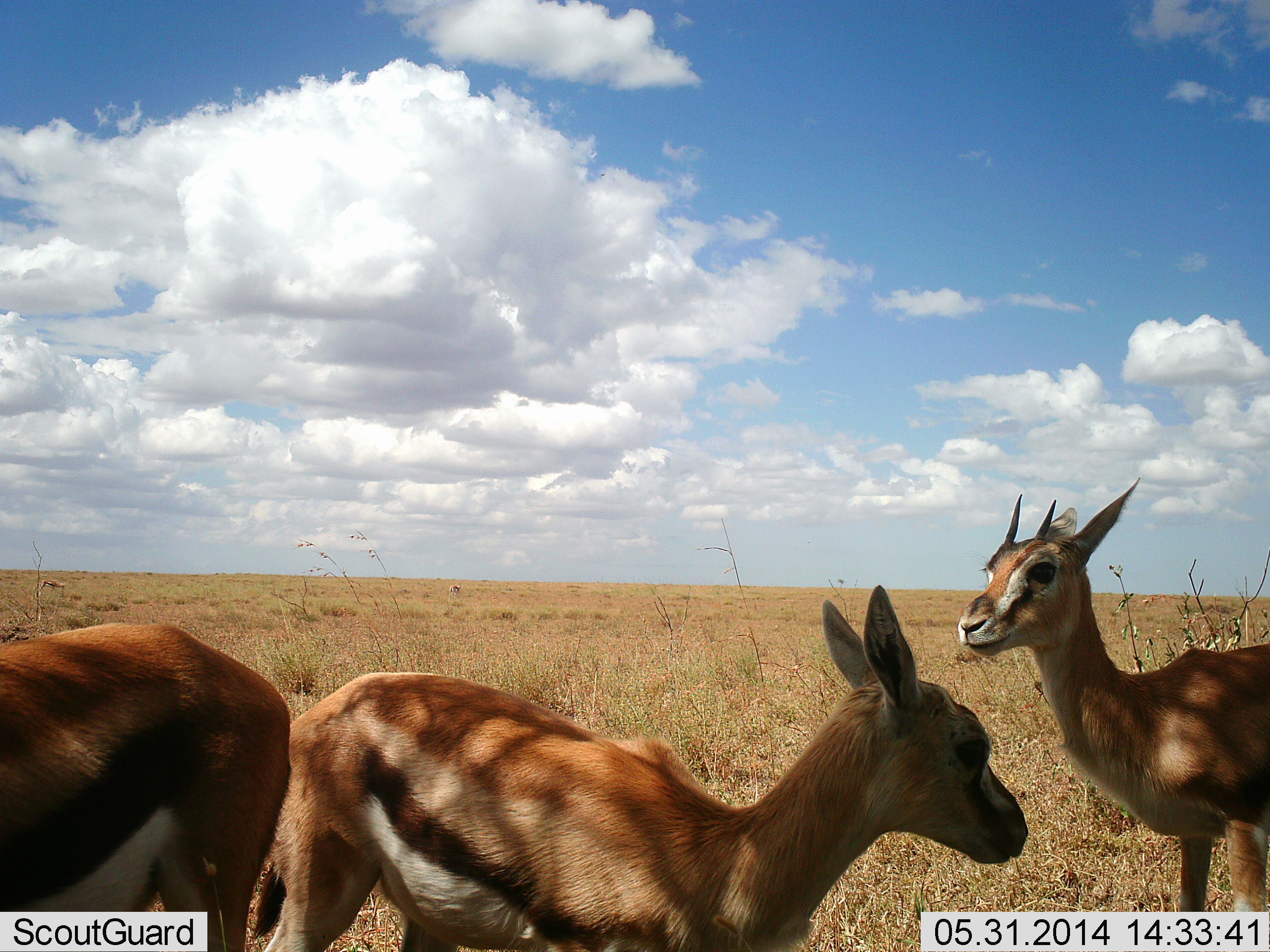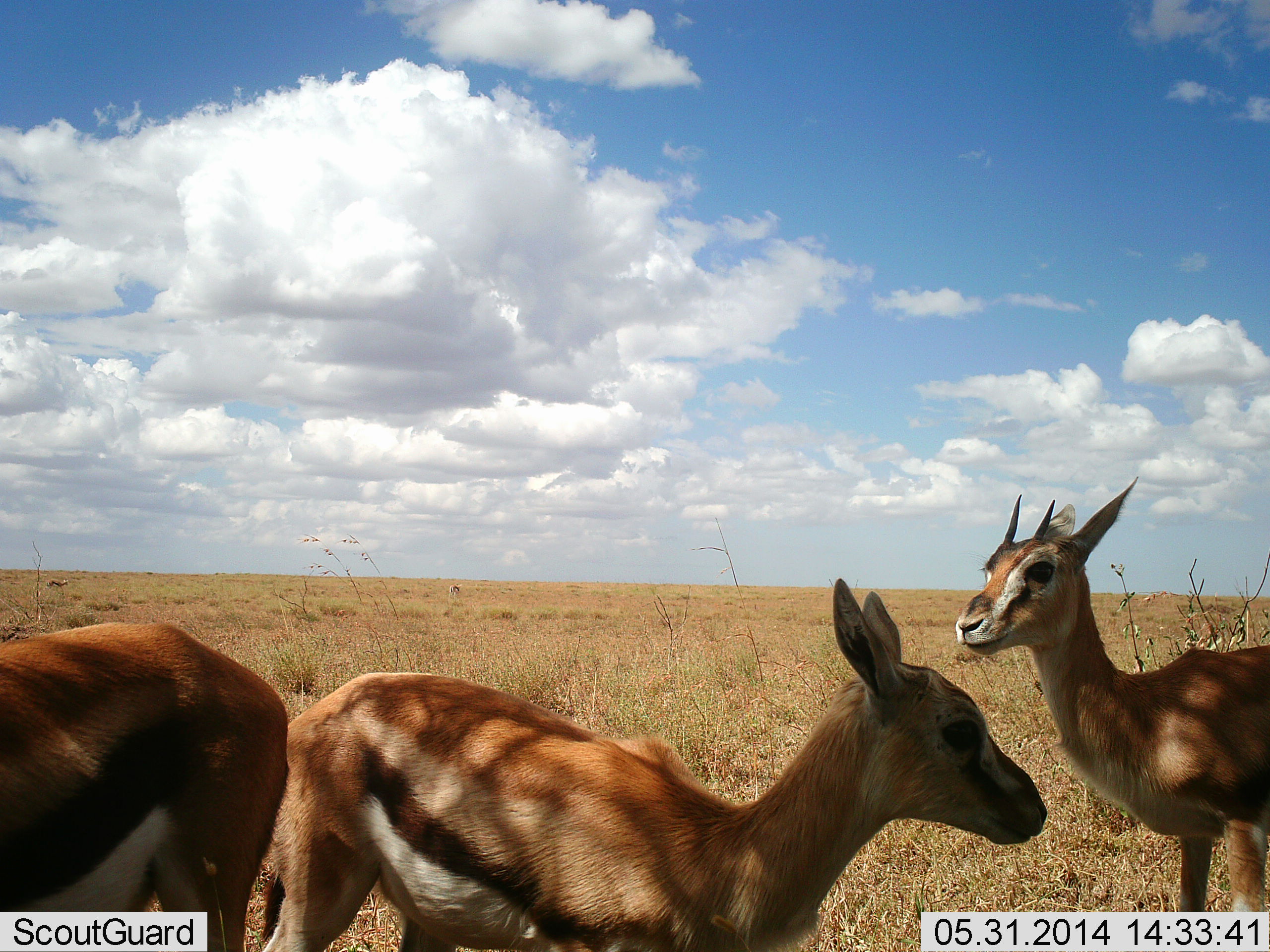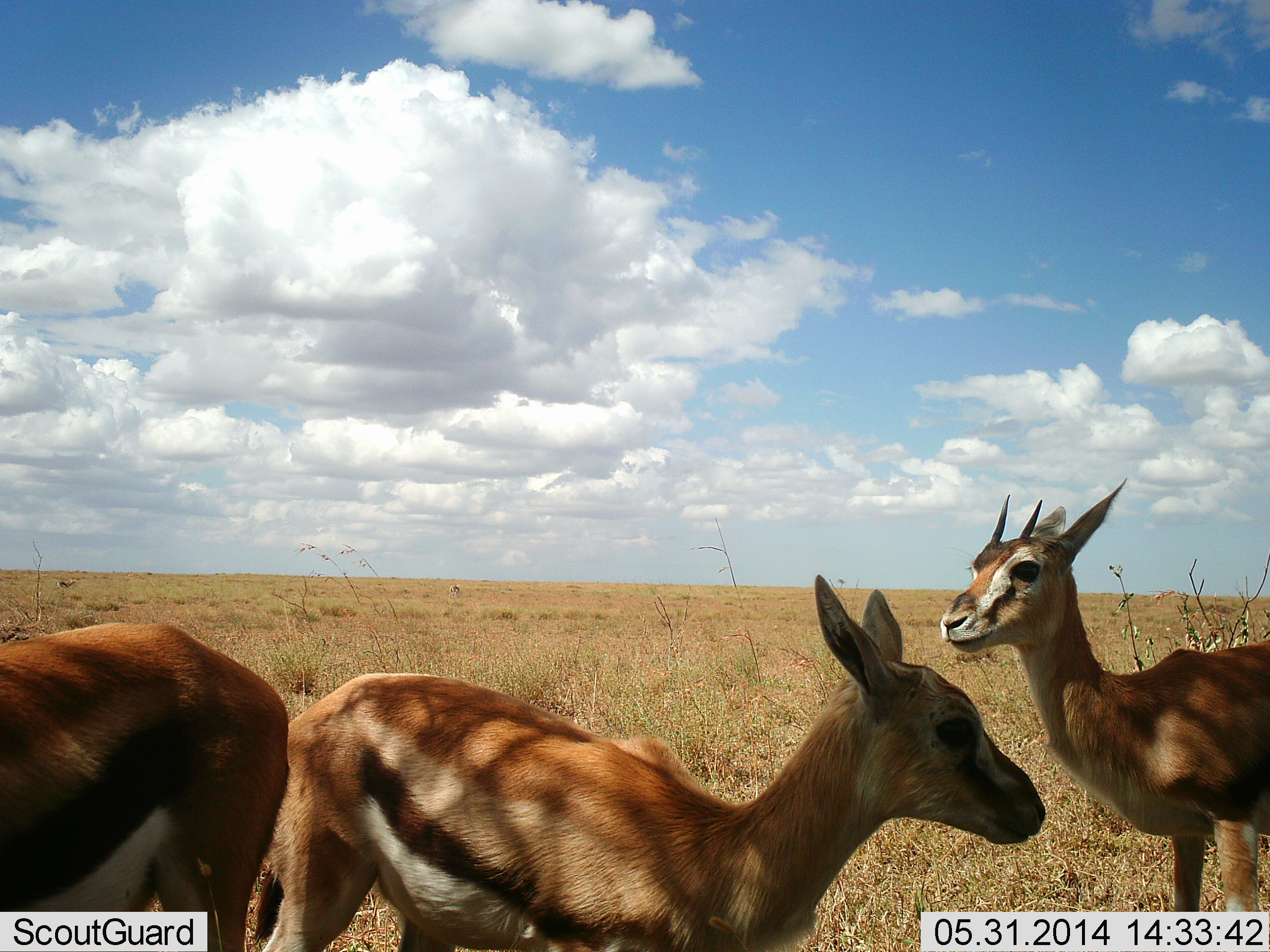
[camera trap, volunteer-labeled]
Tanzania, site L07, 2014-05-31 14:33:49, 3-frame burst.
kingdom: Animalia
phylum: Chordata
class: Mammalia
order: Artiodactyla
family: Bovidae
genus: Eudorcas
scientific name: Eudorcas thomsonii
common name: thomson's gazelle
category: gazellethomsons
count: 3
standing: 90%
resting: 10%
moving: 20%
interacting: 0%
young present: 10%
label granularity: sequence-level